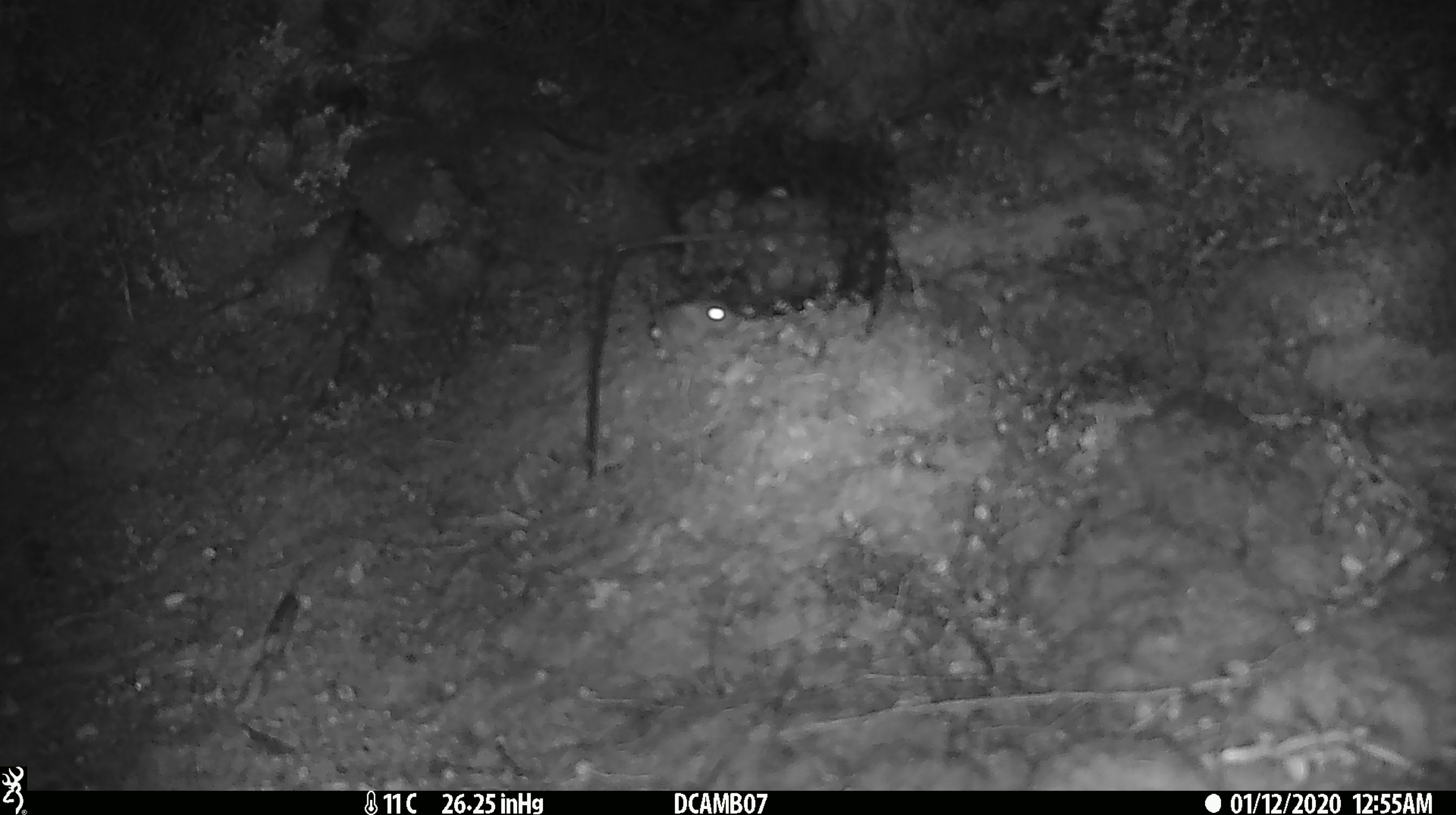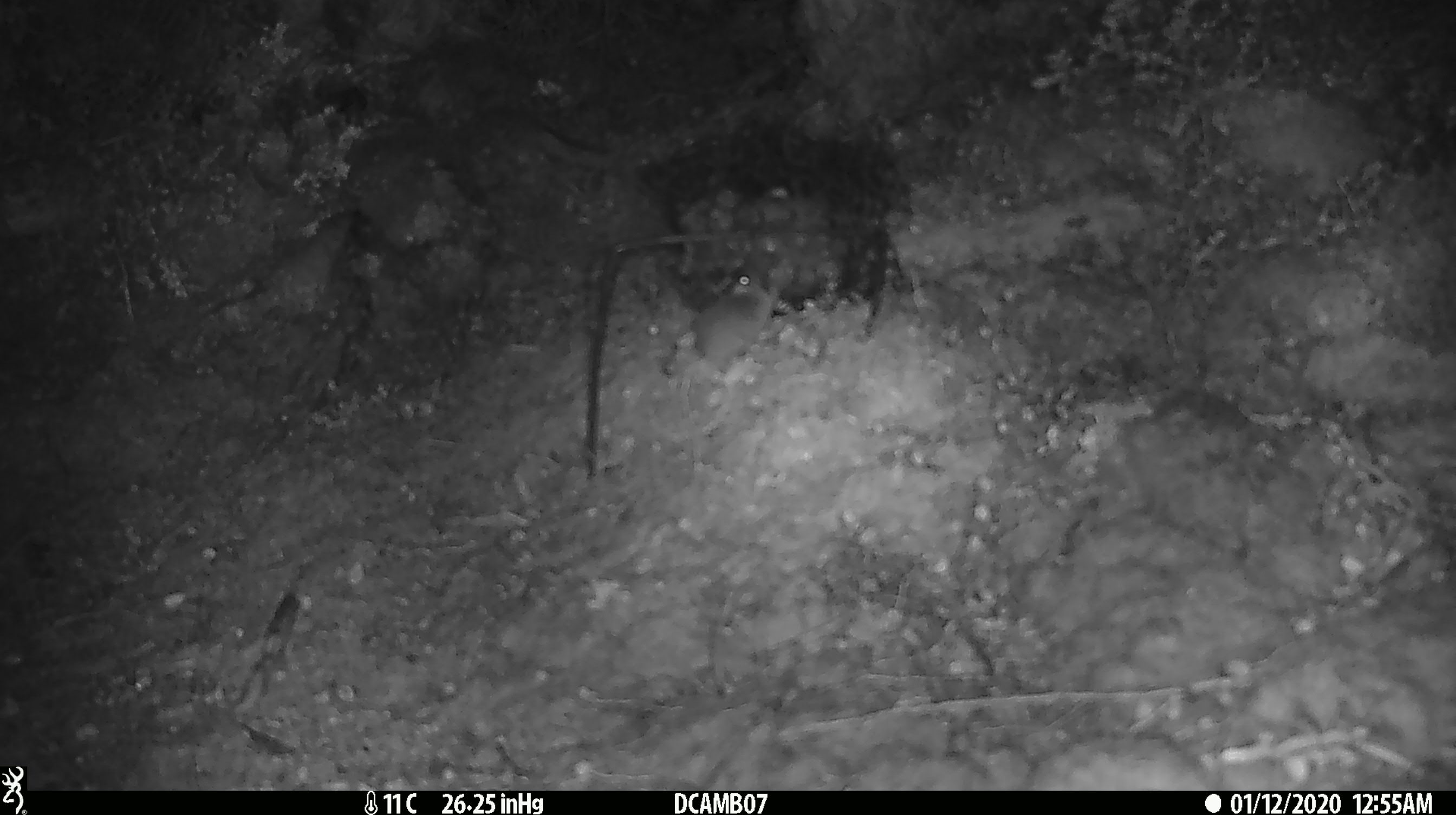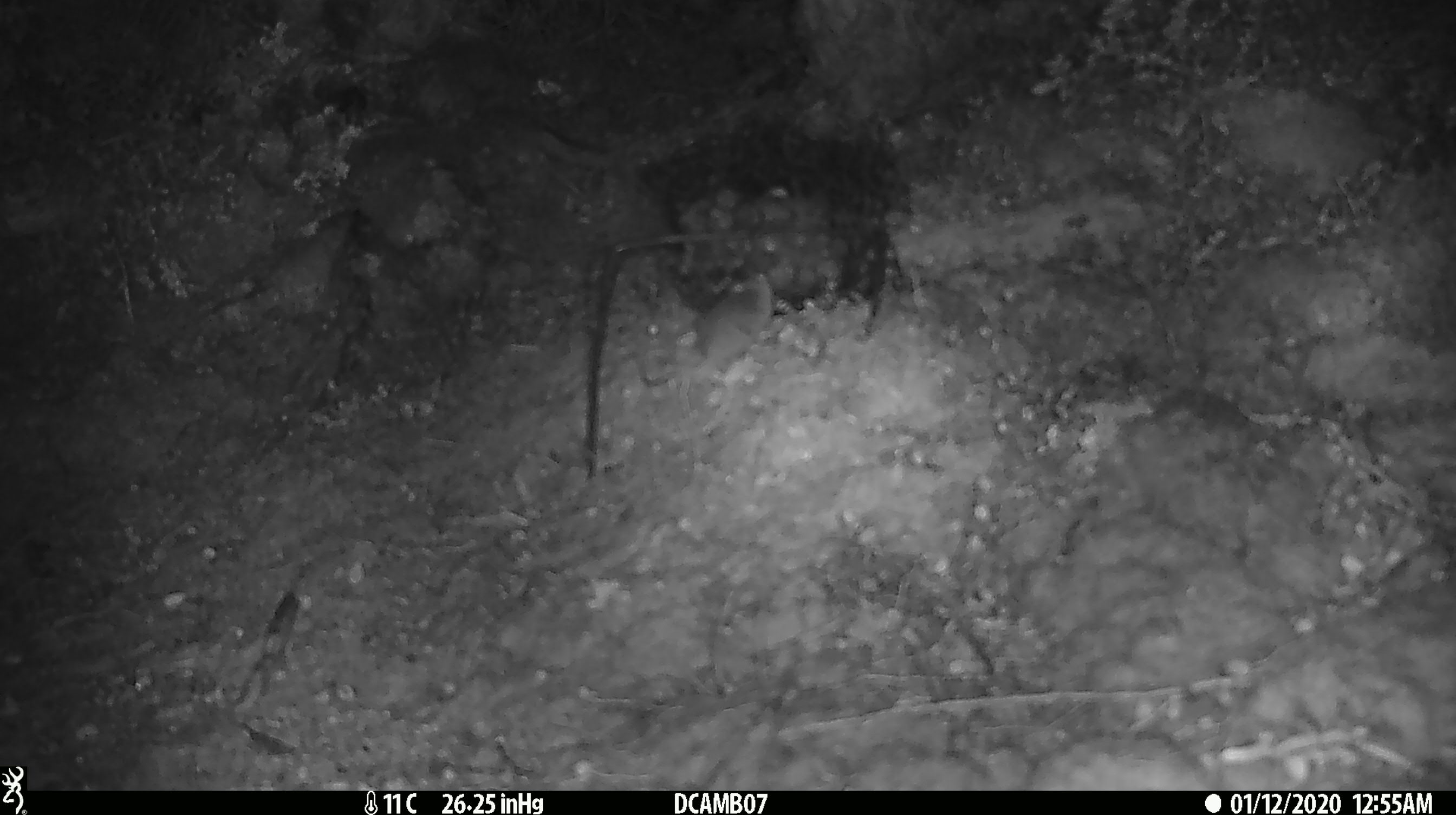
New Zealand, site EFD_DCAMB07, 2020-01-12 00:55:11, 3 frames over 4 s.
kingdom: Animalia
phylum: Chordata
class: Mammalia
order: Rodentia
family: Muridae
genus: Mus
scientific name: Mus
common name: mouse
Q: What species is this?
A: Mouse (Mus).